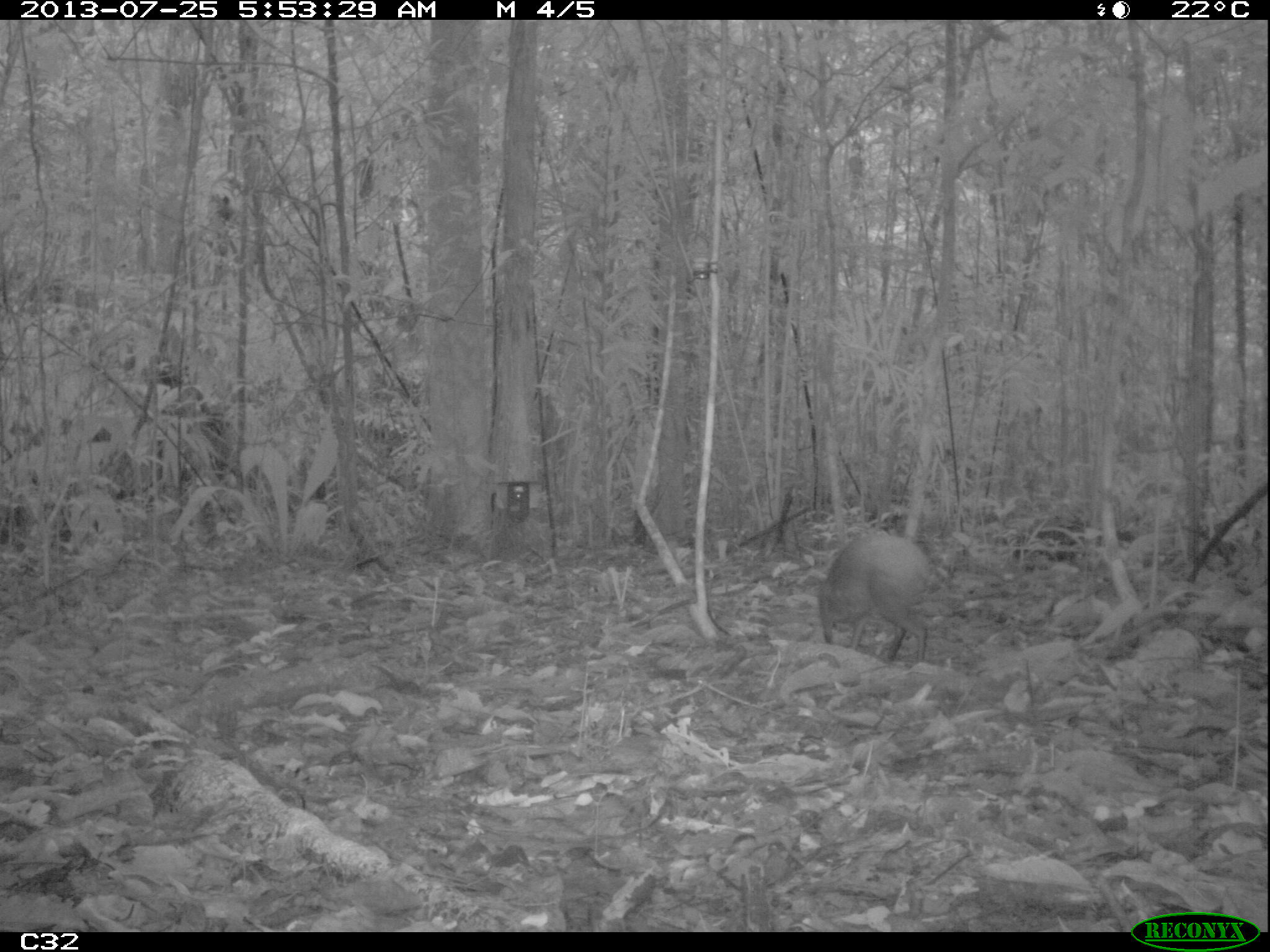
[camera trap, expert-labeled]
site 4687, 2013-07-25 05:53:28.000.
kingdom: Animalia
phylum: Chordata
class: Mammalia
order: Rodentia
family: Dasyproctidae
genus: Dasyprocta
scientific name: Dasyprocta leporina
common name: red-rumped agouti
Dasyprocta leporina (red-rumped agouti), count 1, age adult.